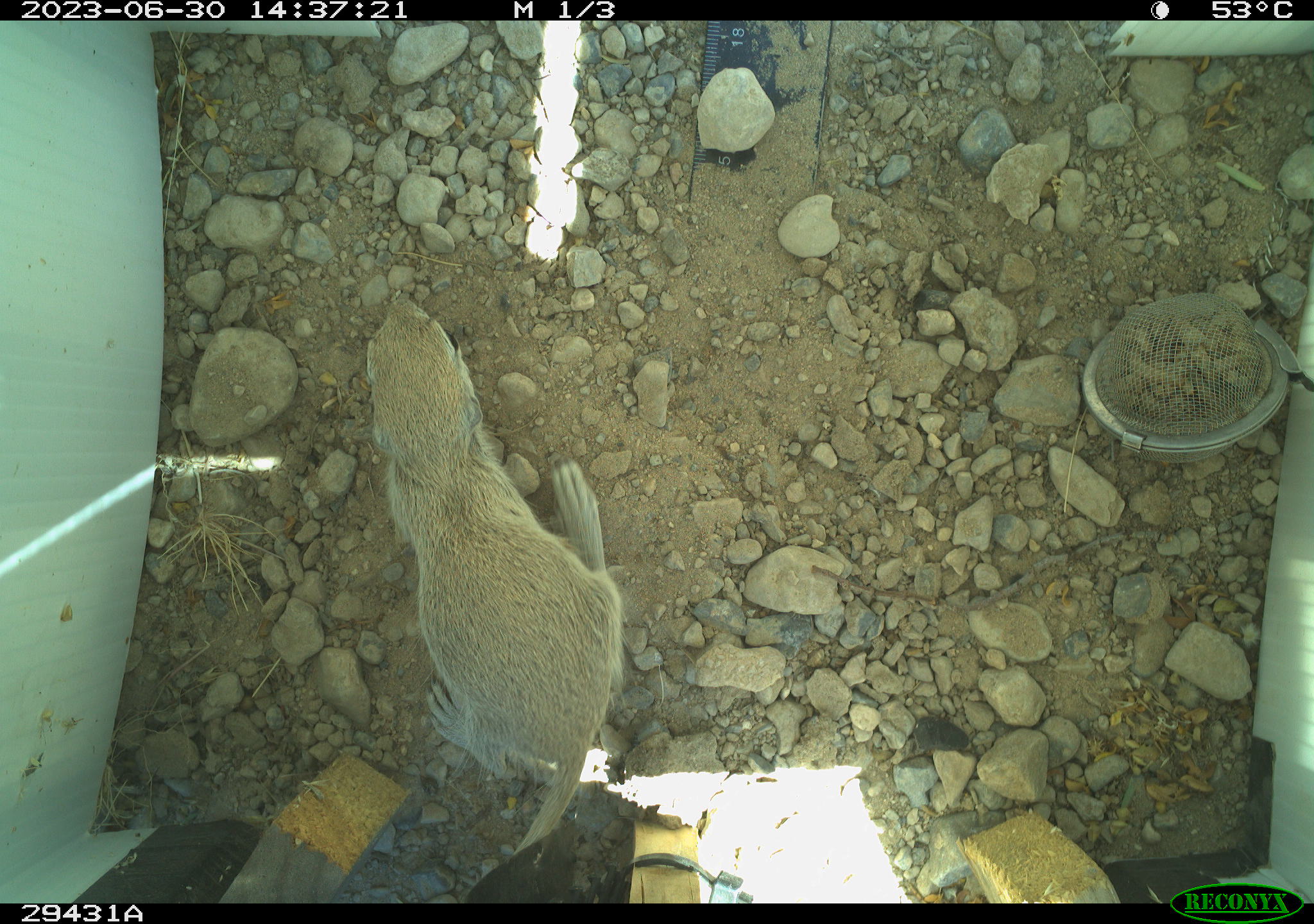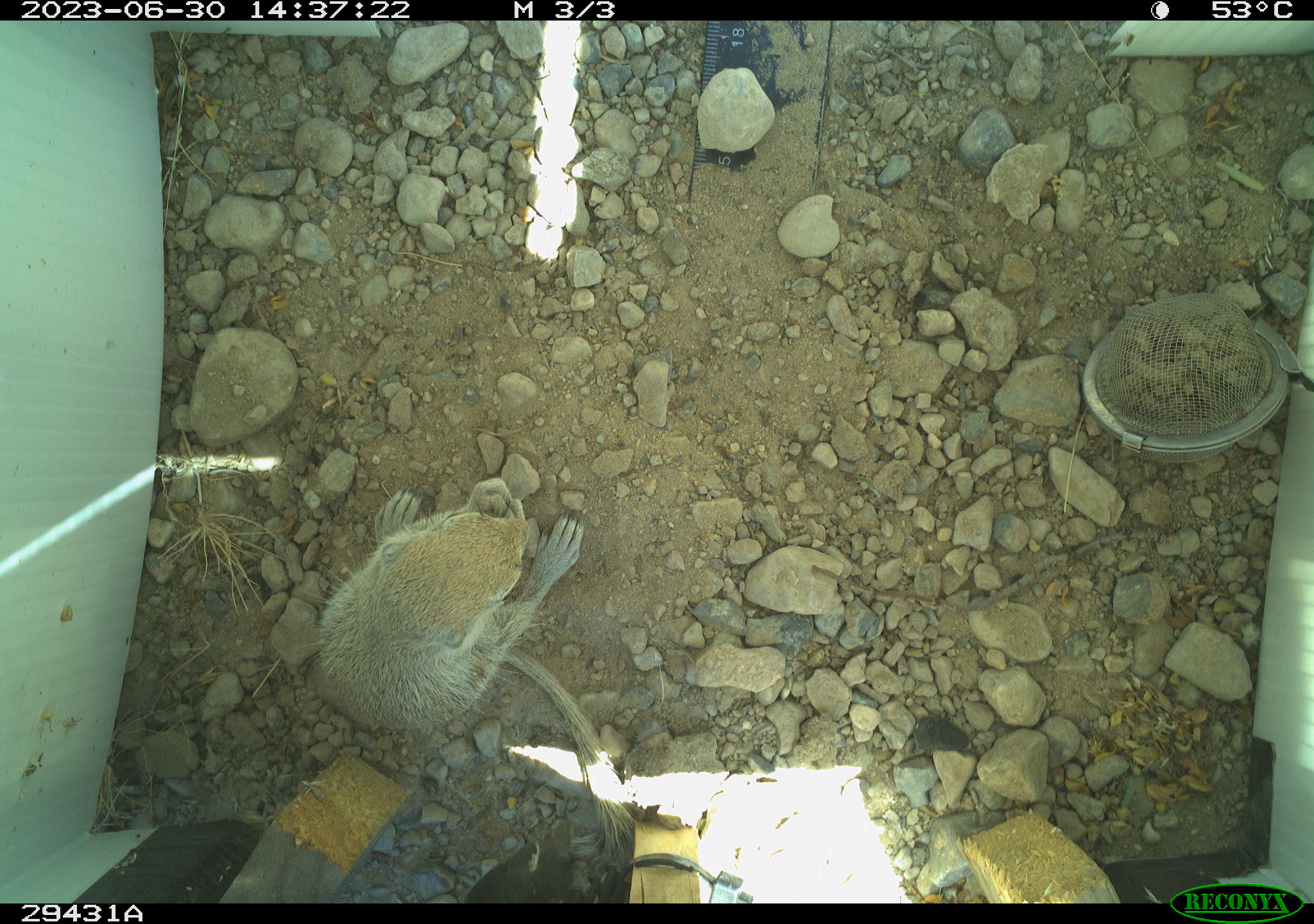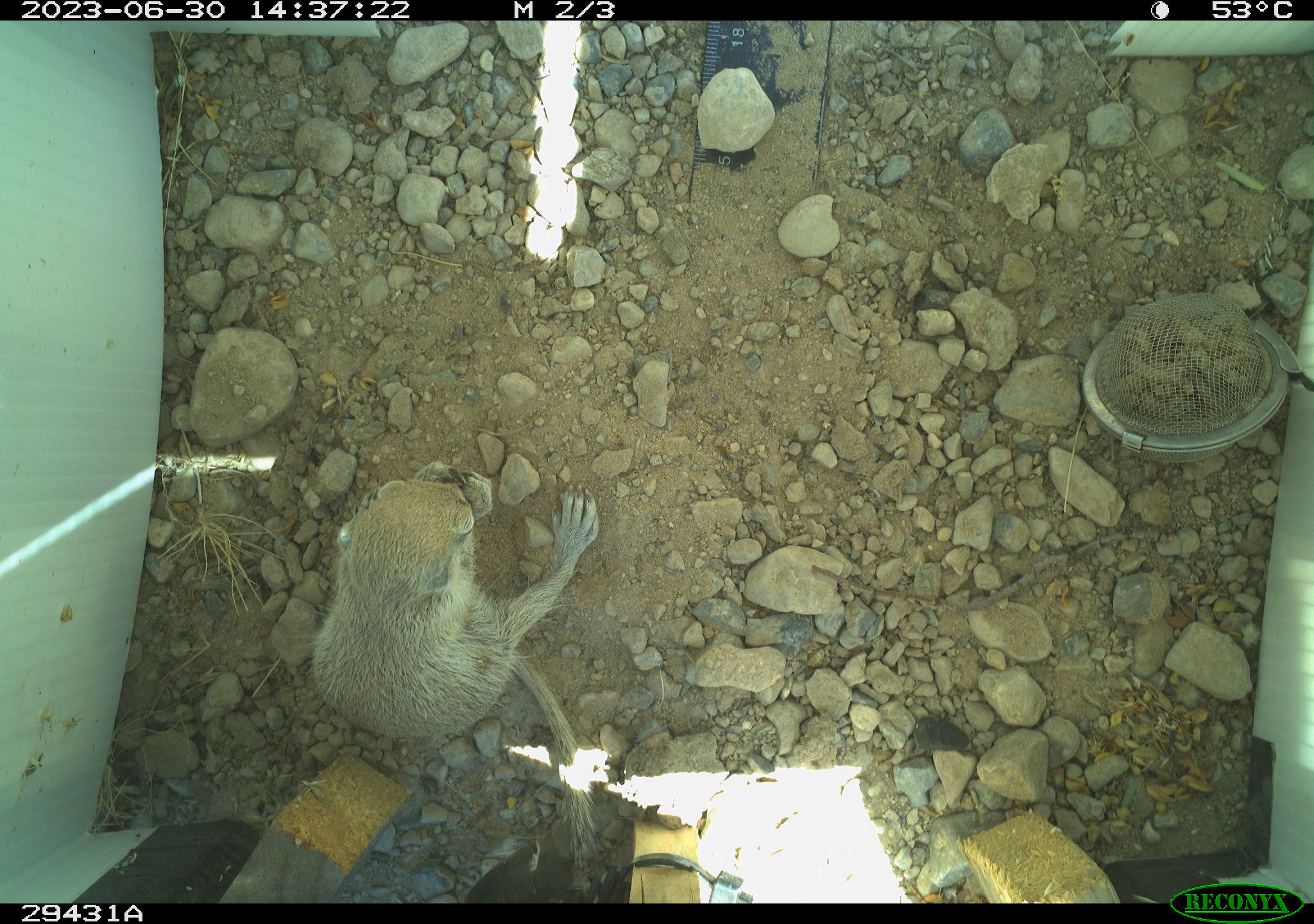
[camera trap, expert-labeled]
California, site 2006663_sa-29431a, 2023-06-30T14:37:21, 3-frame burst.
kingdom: Animalia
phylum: Chordata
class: Mammalia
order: Rodentia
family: Sciuridae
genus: Xerospermophilus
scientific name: Xerospermophilus tereticaudus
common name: round-tailed ground squirrel